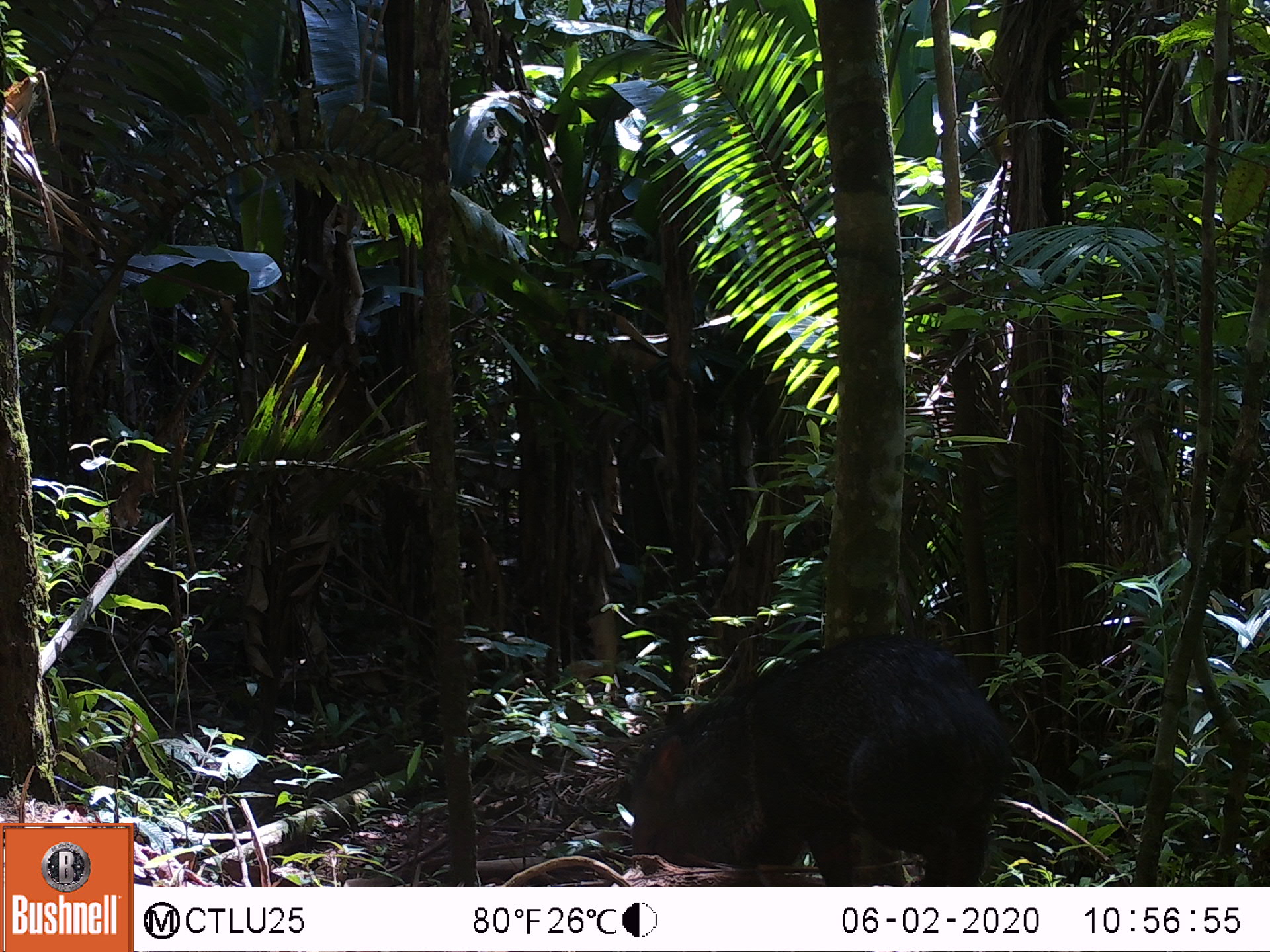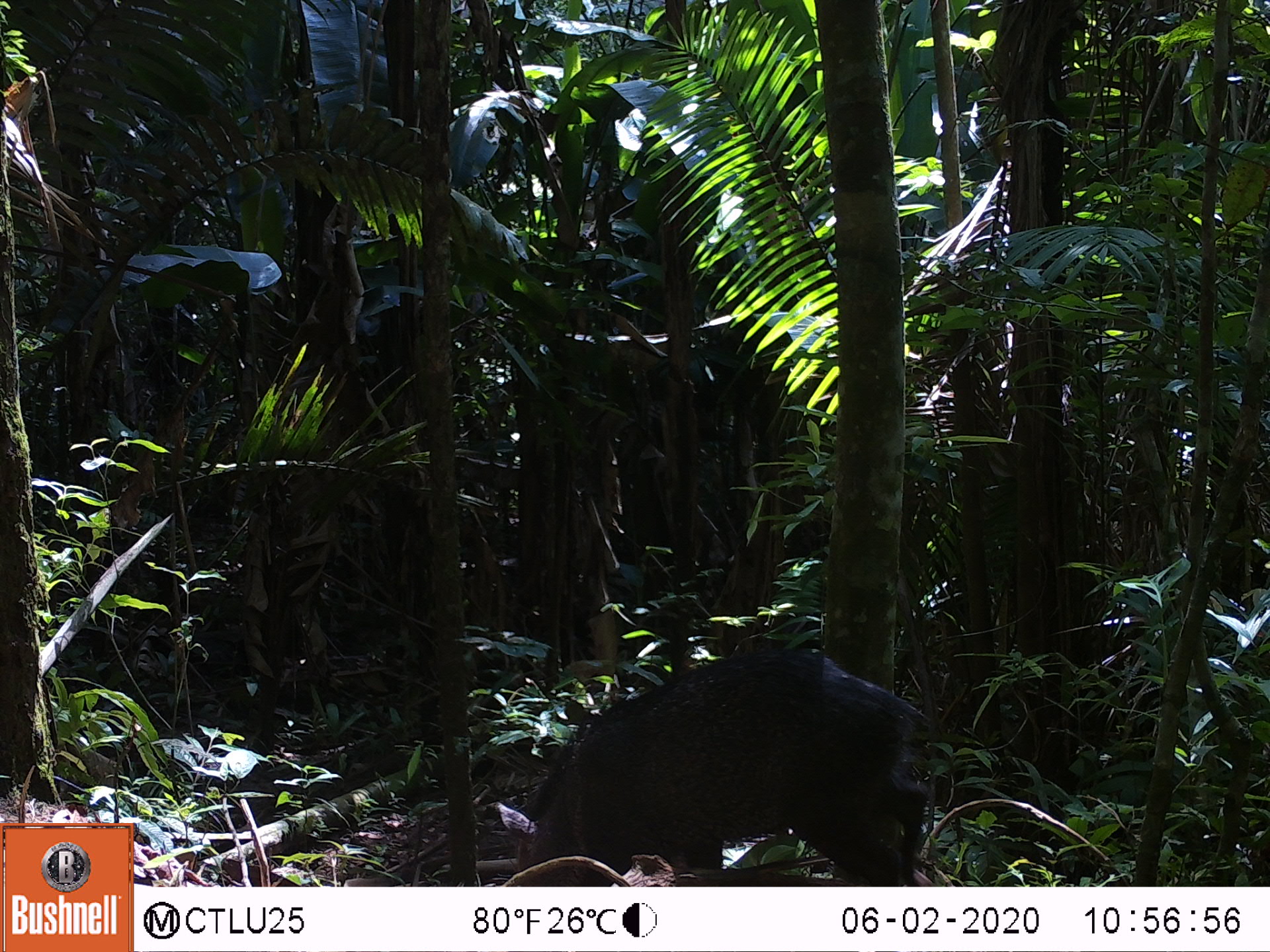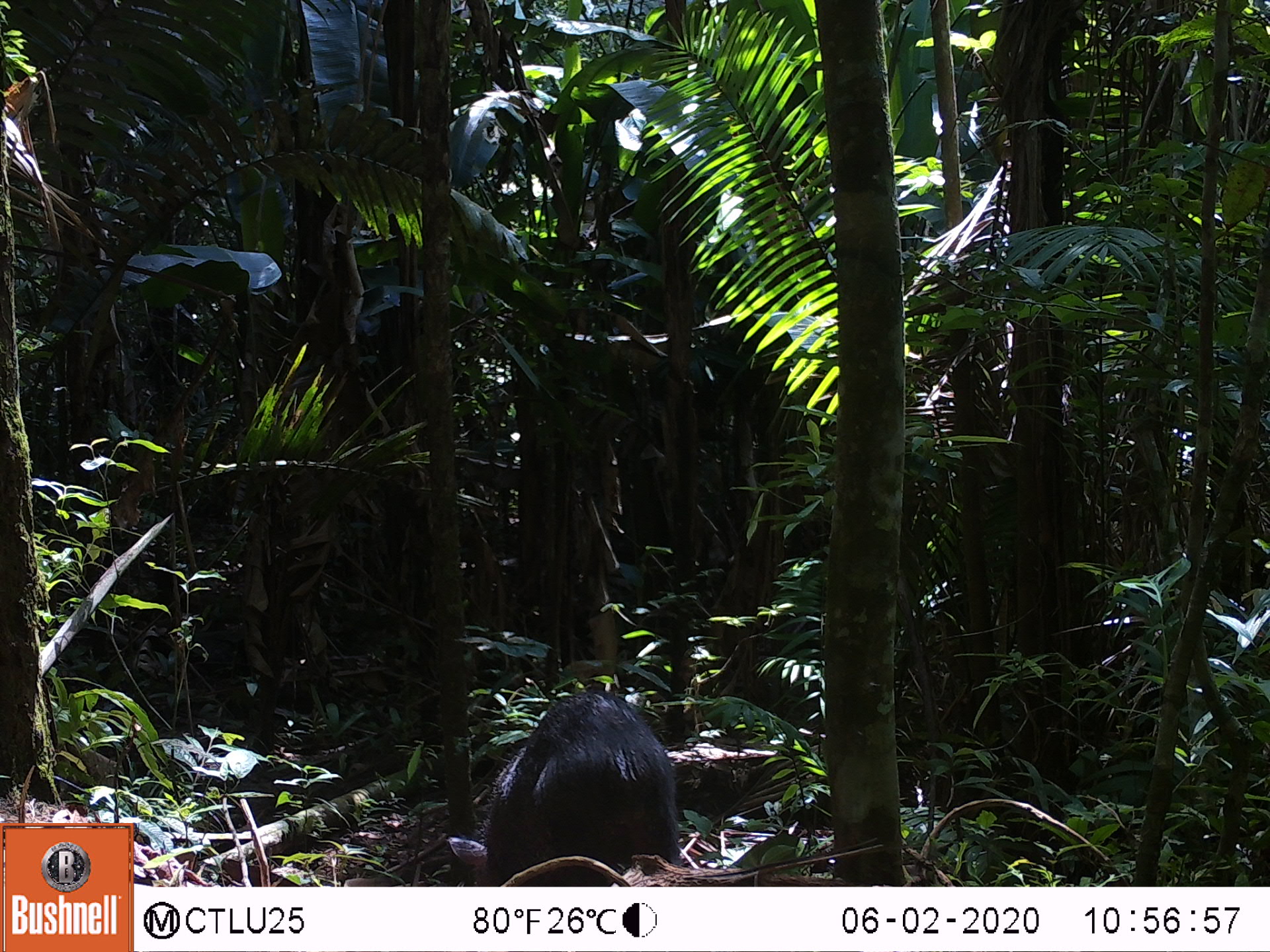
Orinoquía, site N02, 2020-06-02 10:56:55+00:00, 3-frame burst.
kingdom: Animalia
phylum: Chordata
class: Mammalia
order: Artiodactyla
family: Tayassuidae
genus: Pecari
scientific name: Pecari tajacu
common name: collared peccary